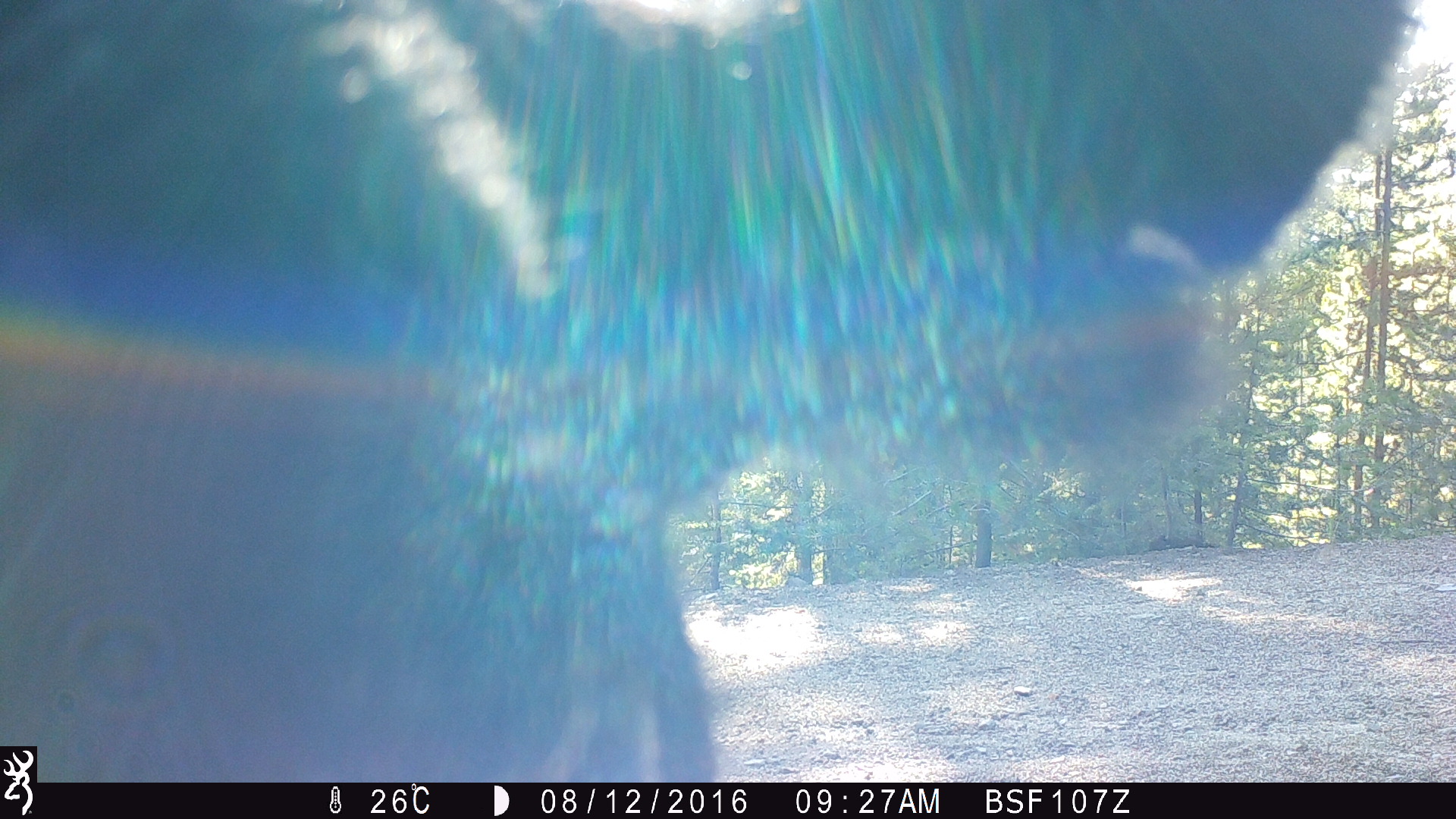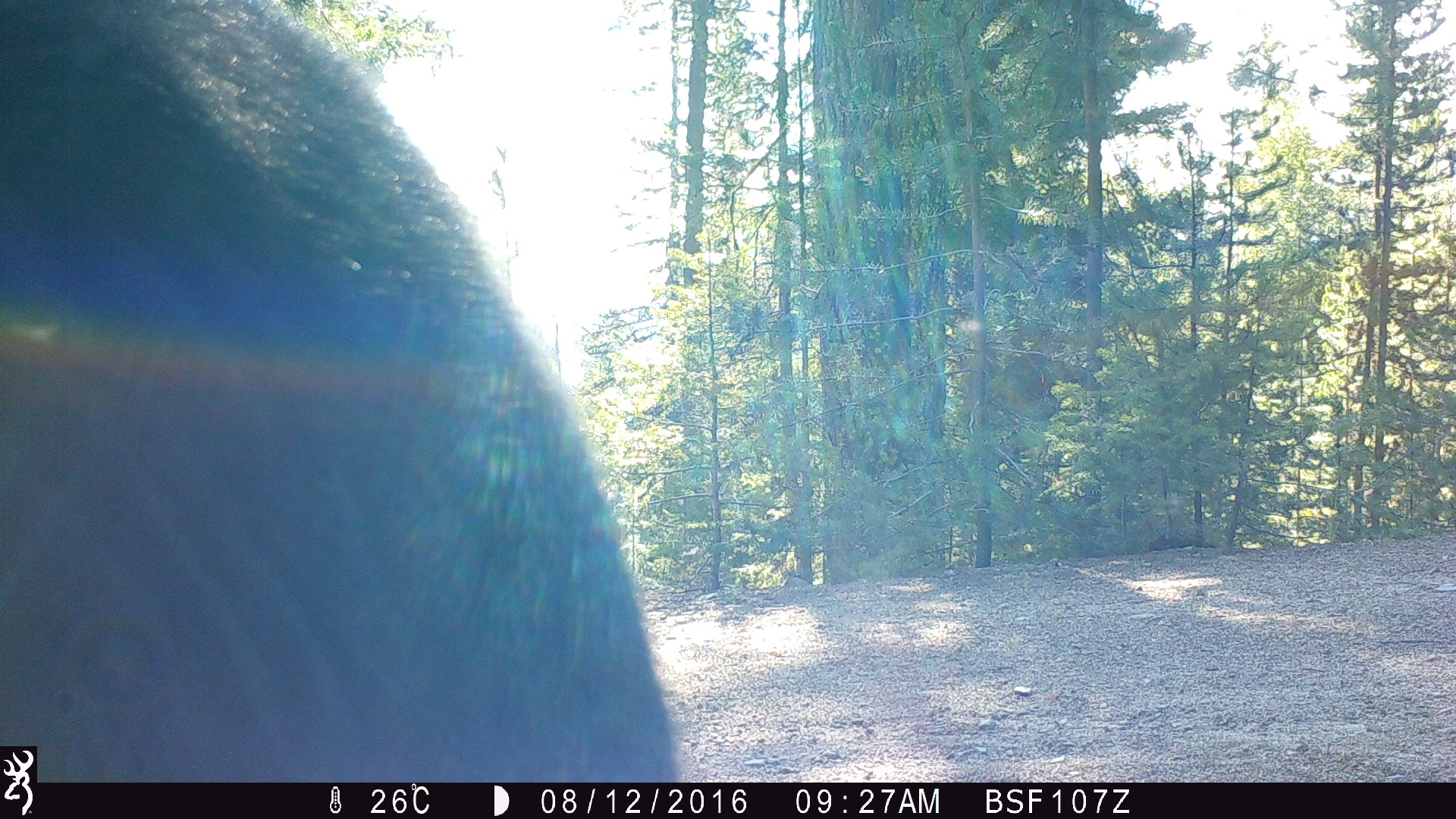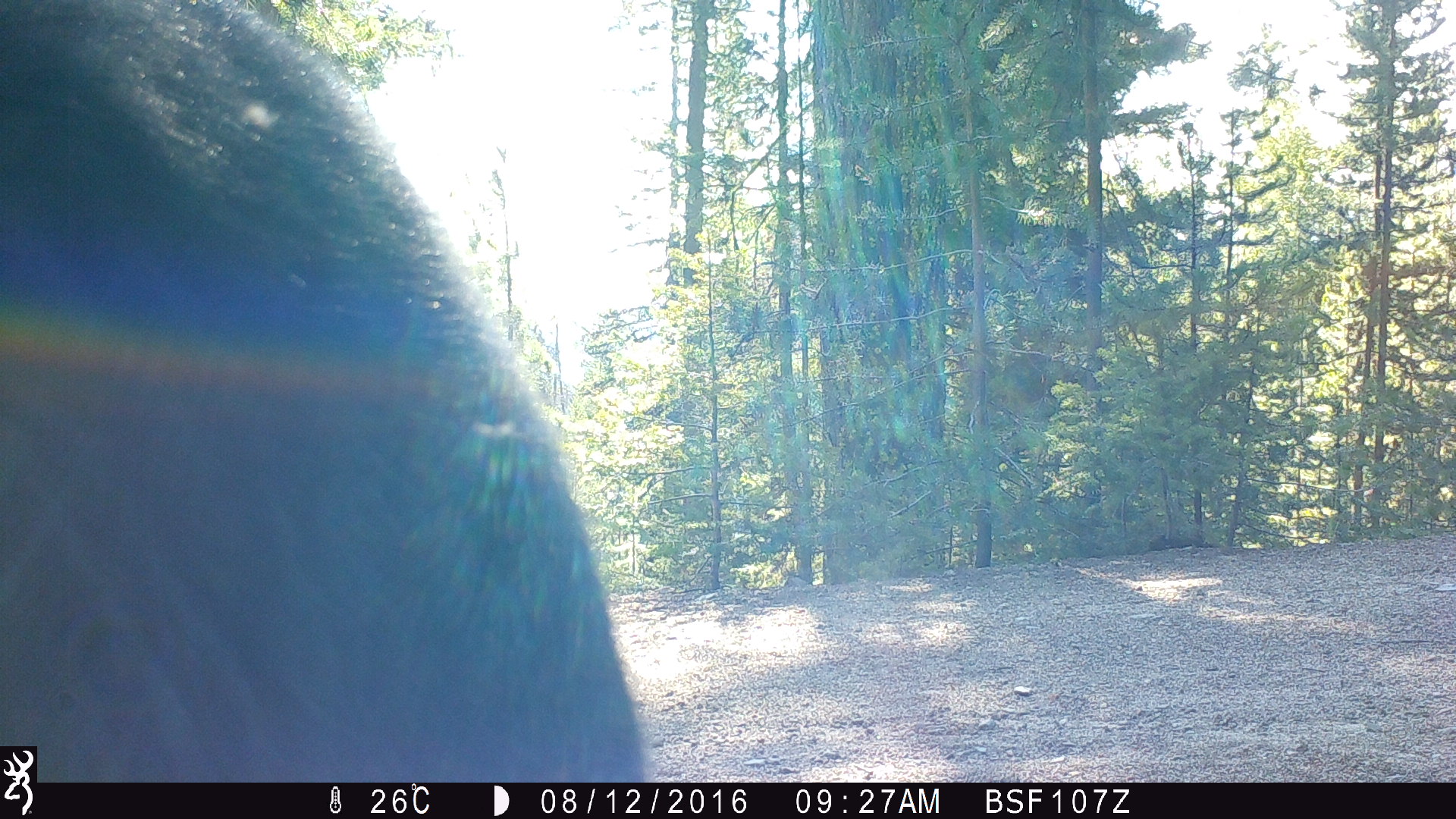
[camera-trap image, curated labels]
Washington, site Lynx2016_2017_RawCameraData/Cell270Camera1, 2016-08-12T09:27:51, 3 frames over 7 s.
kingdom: Animalia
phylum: Chordata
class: Mammalia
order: Artiodactyla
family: Bovidae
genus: Bos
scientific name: Bos taurus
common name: domestic cattle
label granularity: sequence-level